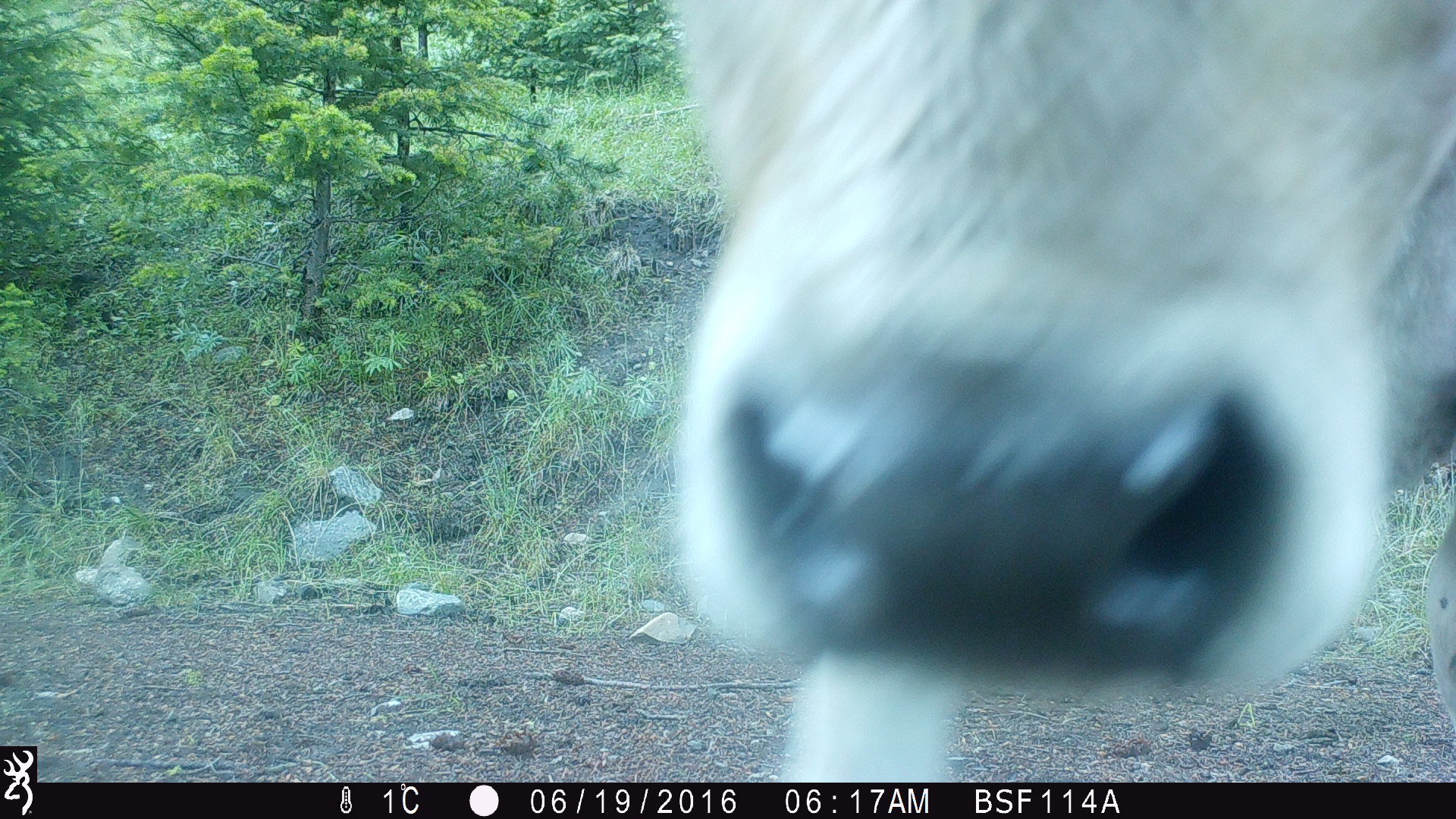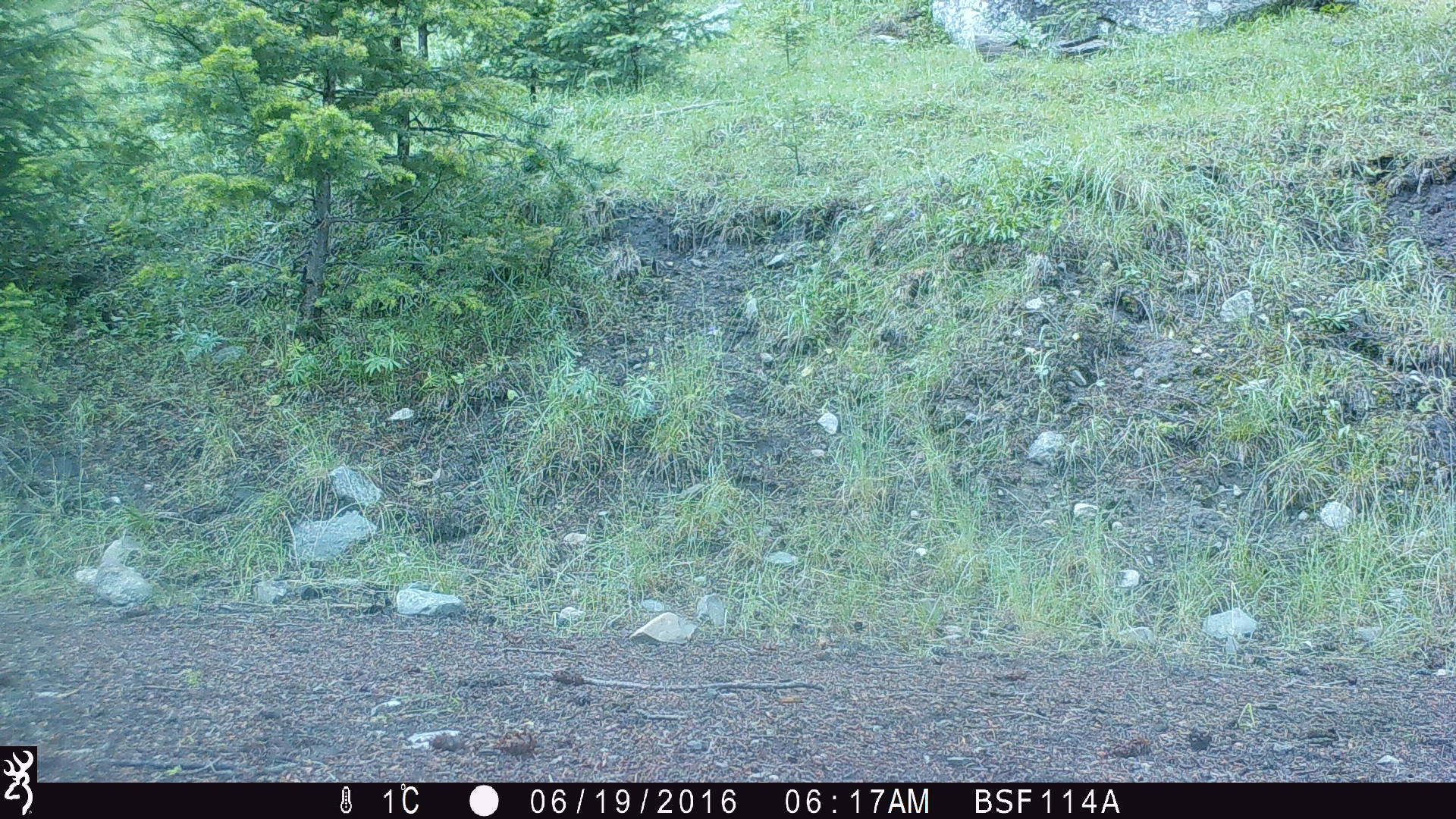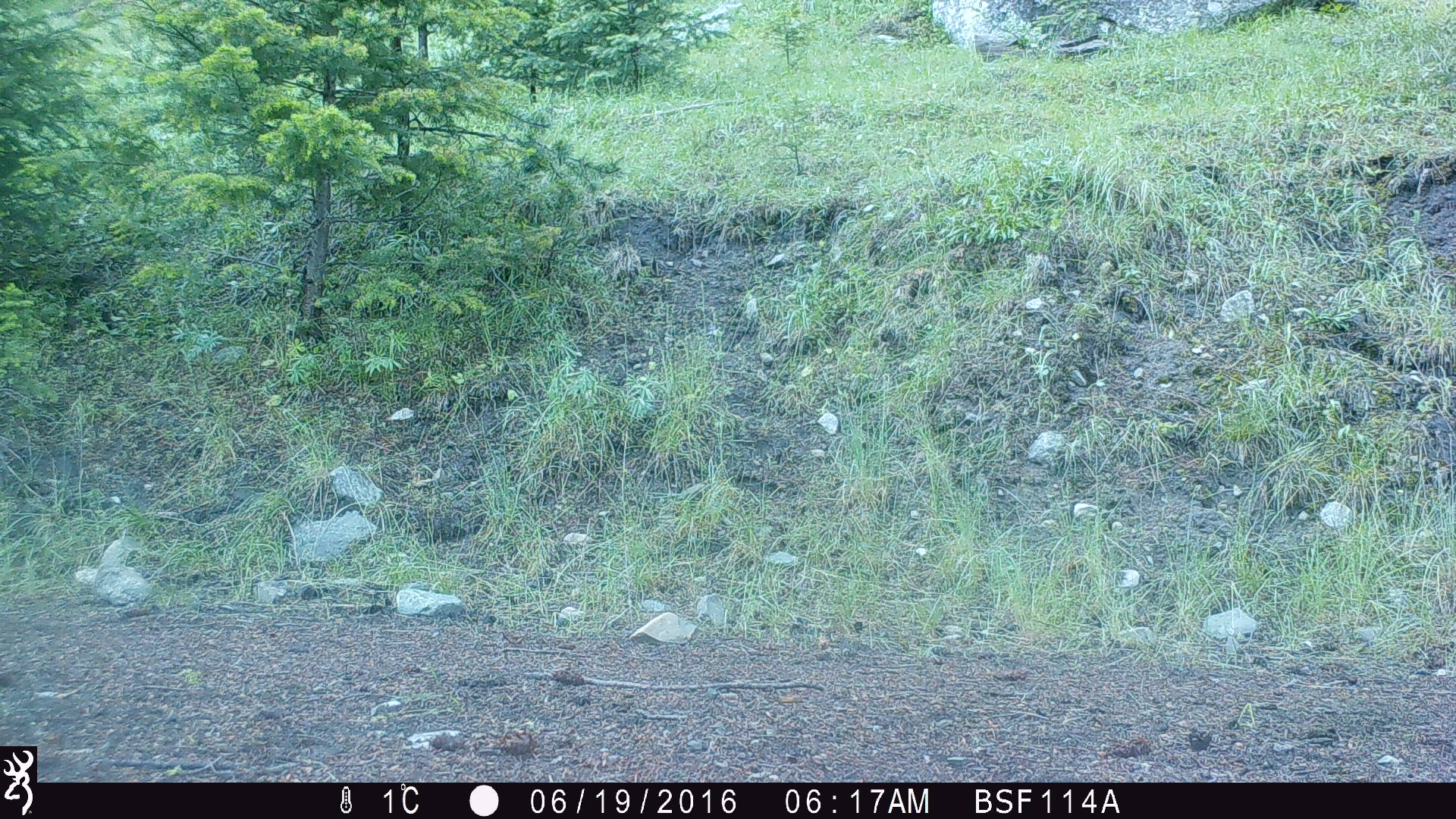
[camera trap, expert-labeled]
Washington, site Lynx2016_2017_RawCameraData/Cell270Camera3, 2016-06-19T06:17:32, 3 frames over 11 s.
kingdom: Animalia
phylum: Chordata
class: Mammalia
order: Artiodactyla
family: Bovidae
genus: Bos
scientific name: Bos taurus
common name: domestic cattle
Domestic cattle (Bos taurus). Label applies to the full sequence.